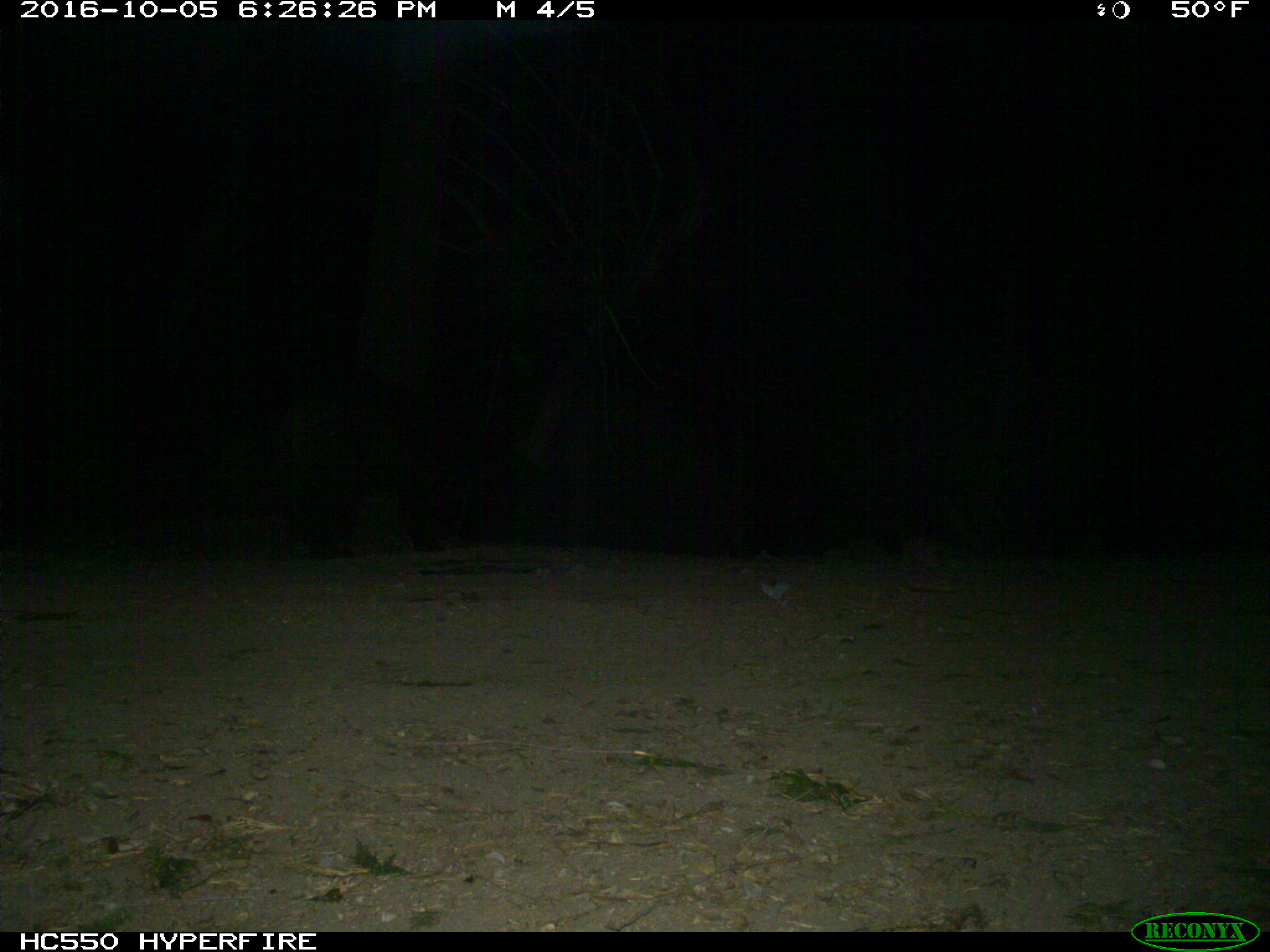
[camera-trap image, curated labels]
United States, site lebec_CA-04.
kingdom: Animalia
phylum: Chordata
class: Mammalia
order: Carnivora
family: Ursidae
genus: Ursus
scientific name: Ursus americanus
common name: american black bear